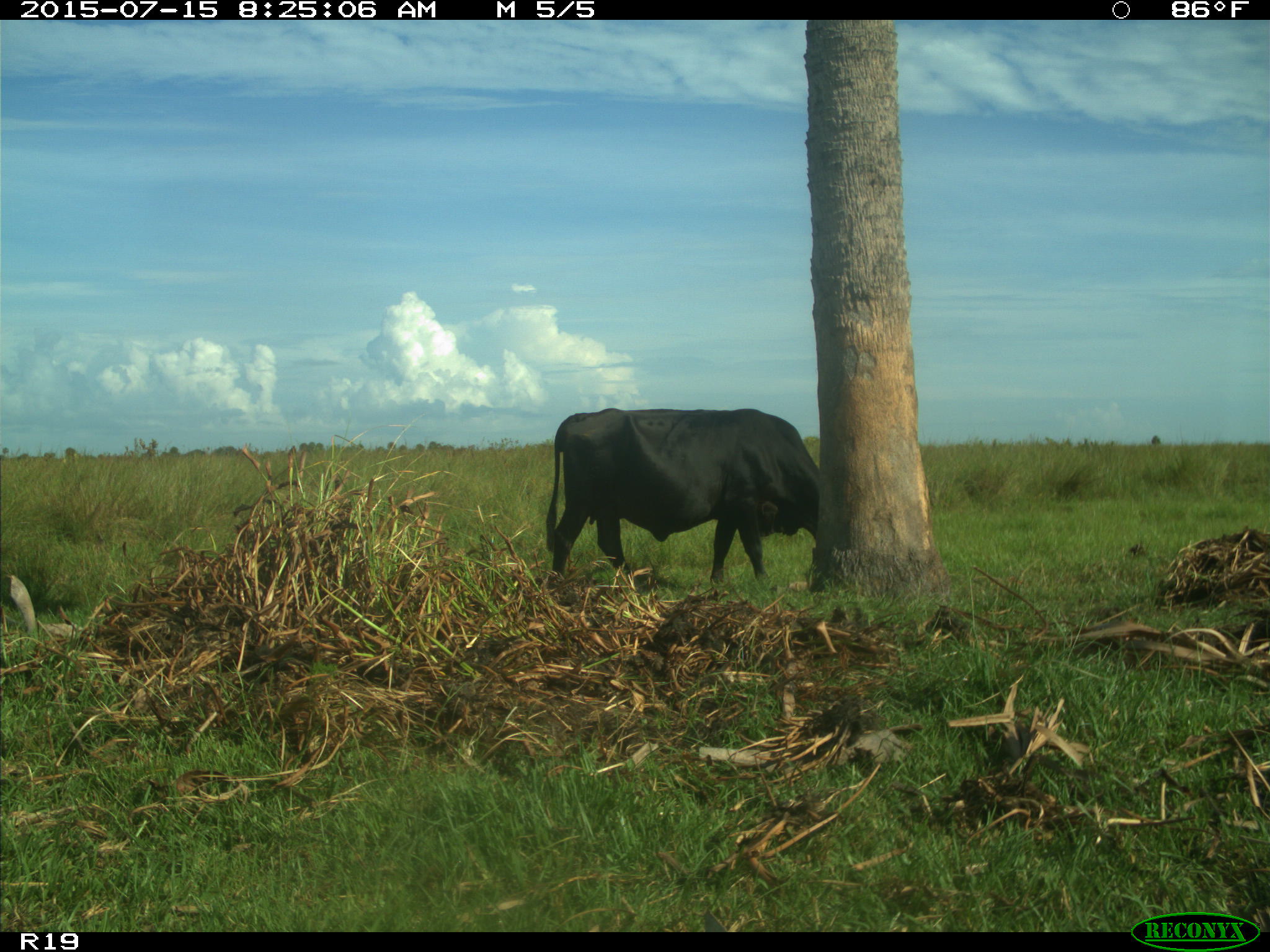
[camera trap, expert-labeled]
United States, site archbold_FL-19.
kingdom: Animalia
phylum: Chordata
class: Mammalia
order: Artiodactyla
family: Bovidae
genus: Bos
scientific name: Bos taurus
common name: domestic cow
Bos taurus (domestic cow).